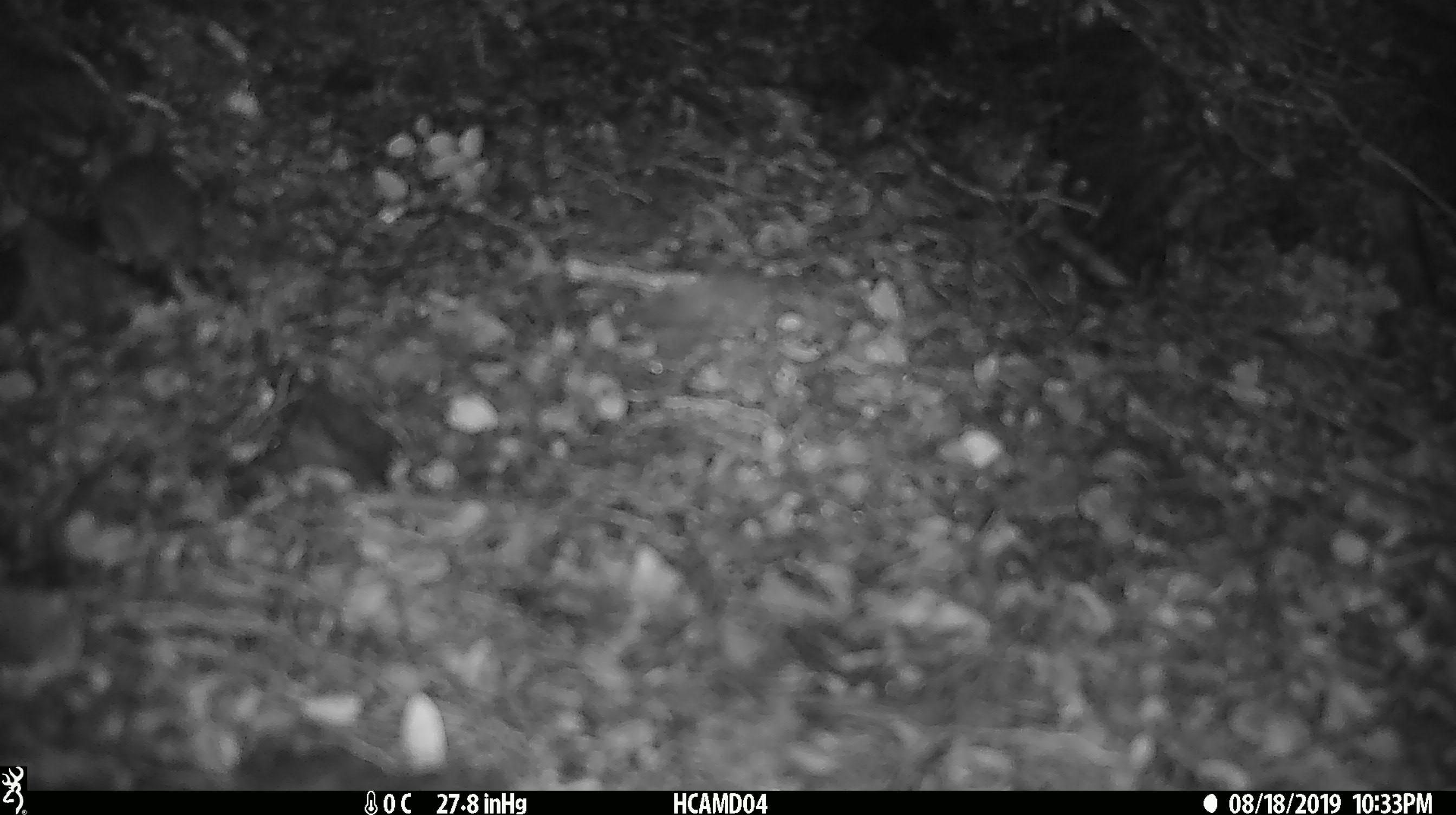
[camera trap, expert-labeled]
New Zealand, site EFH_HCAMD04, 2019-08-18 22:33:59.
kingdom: Animalia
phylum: Chordata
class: Mammalia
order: Rodentia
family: Muridae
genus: Mus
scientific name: Mus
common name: mouse